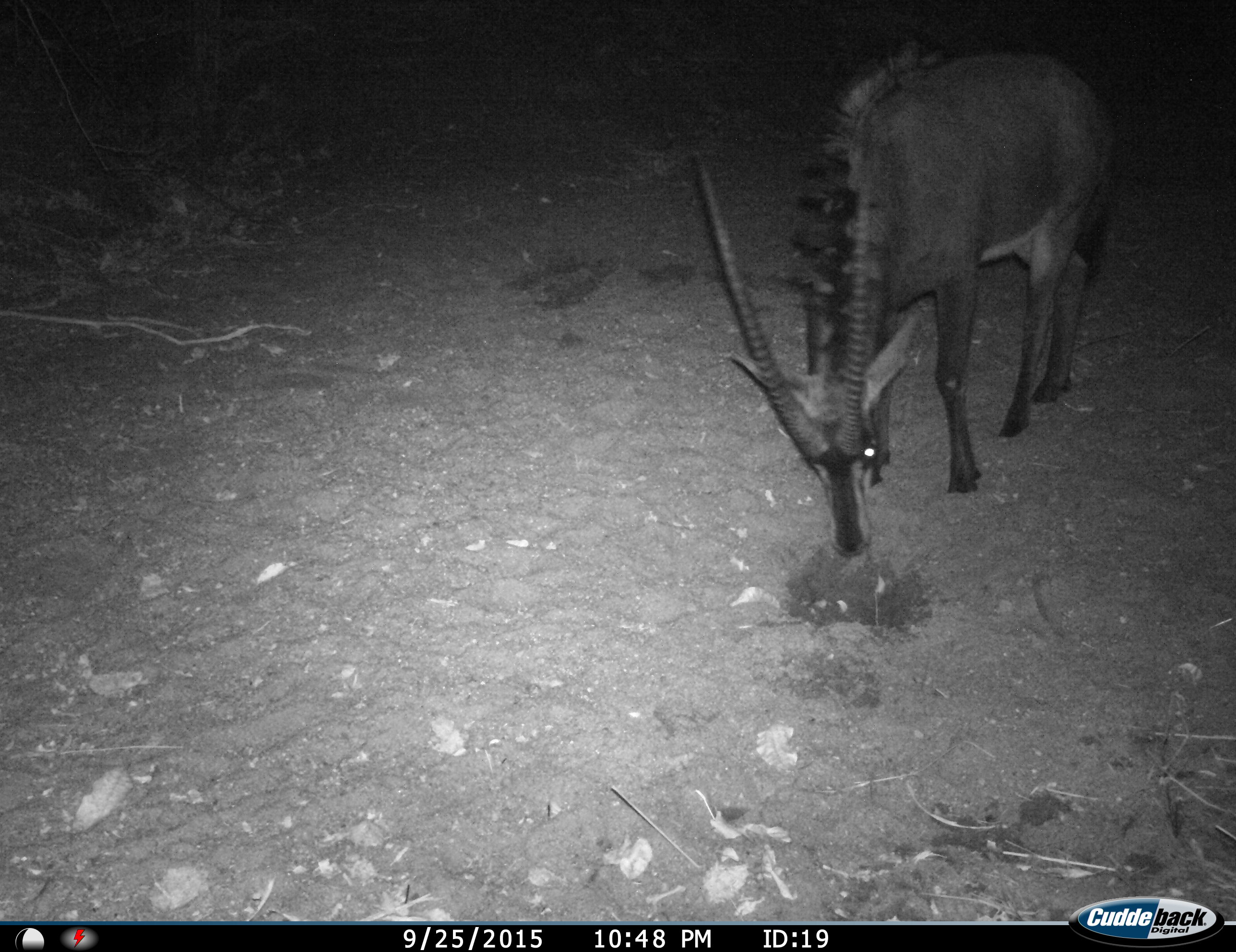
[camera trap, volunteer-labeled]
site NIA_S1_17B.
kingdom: Animalia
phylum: Chordata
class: Mammalia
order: Artiodactyla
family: Bovidae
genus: Hippotragus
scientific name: Hippotragus niger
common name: sable antelope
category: sable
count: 1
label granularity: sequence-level